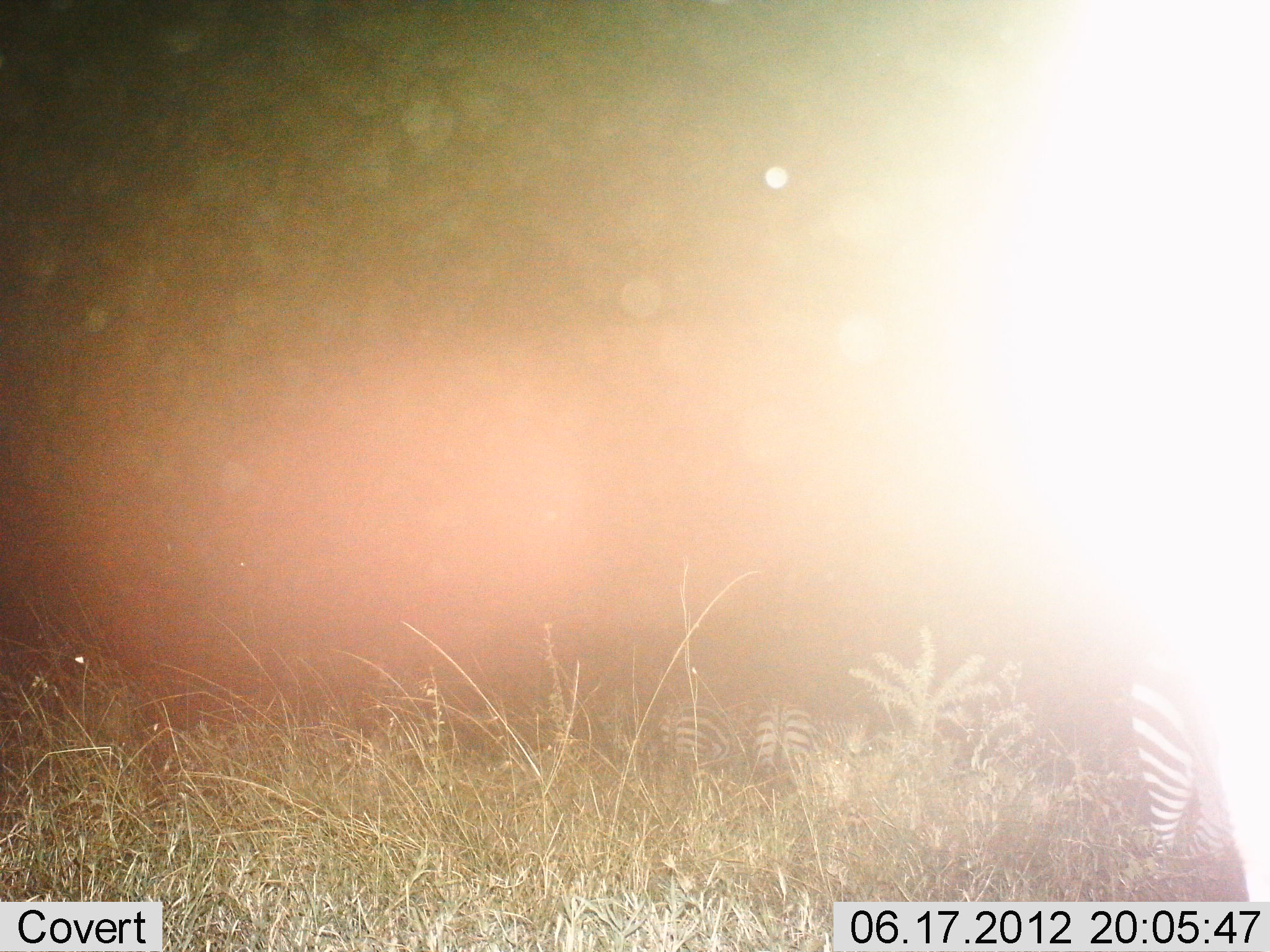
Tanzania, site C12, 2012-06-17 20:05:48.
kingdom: Animalia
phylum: Chordata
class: Mammalia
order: Perissodactyla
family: Equidae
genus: Equus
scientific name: Equus quagga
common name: plains zebra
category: zebra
Zebra (plains zebra) (Equus quagga), count 3. Behavior (volunteer vote fractions): standing 80%, resting 10%, moving 0%, interacting 0%. Young present (vote fraction): 0%. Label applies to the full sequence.